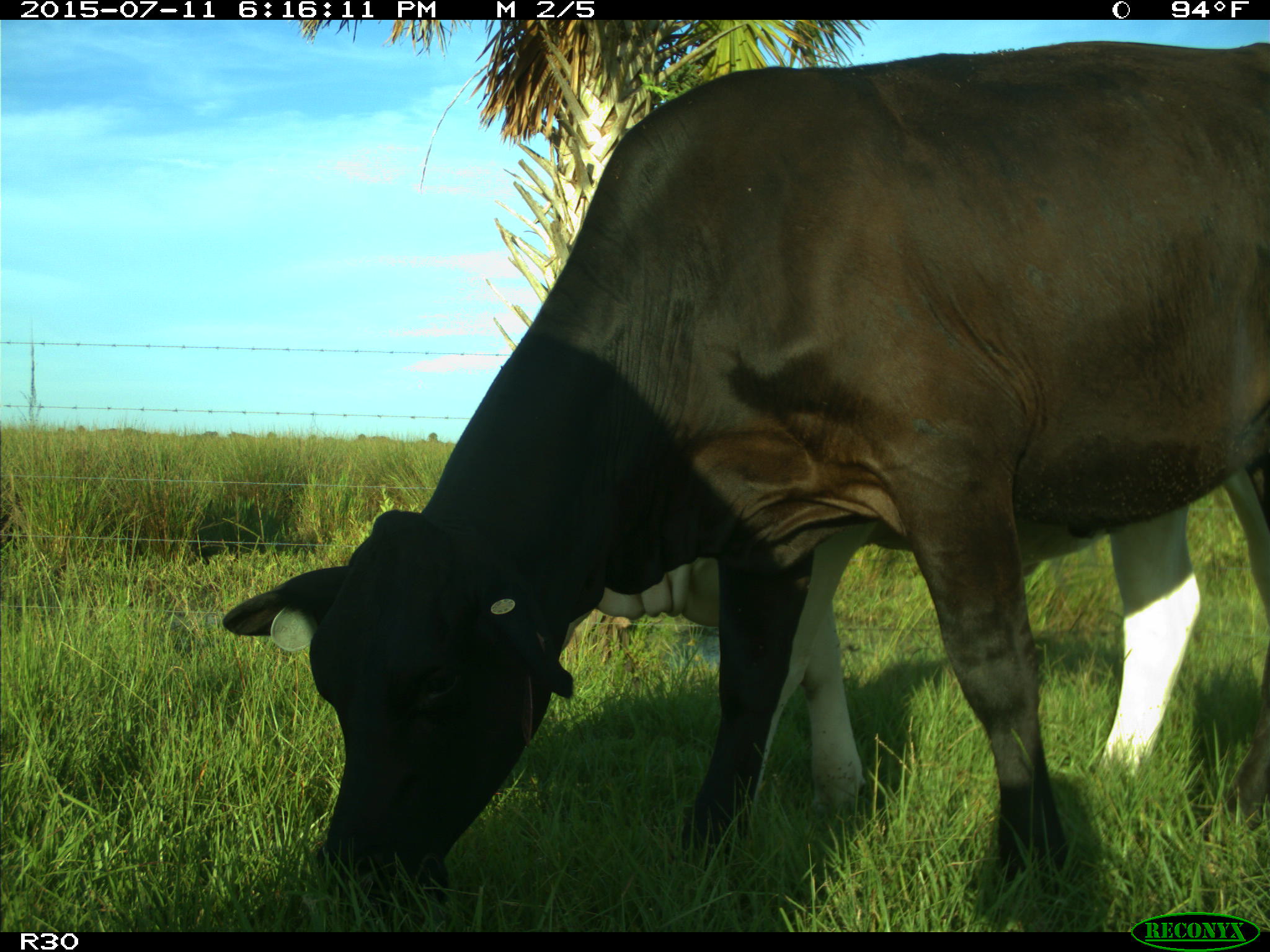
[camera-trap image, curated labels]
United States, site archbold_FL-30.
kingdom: Animalia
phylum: Chordata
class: Mammalia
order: Artiodactyla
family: Bovidae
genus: Bos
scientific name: Bos taurus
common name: domestic cow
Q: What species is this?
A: Bos taurus (domestic cow).